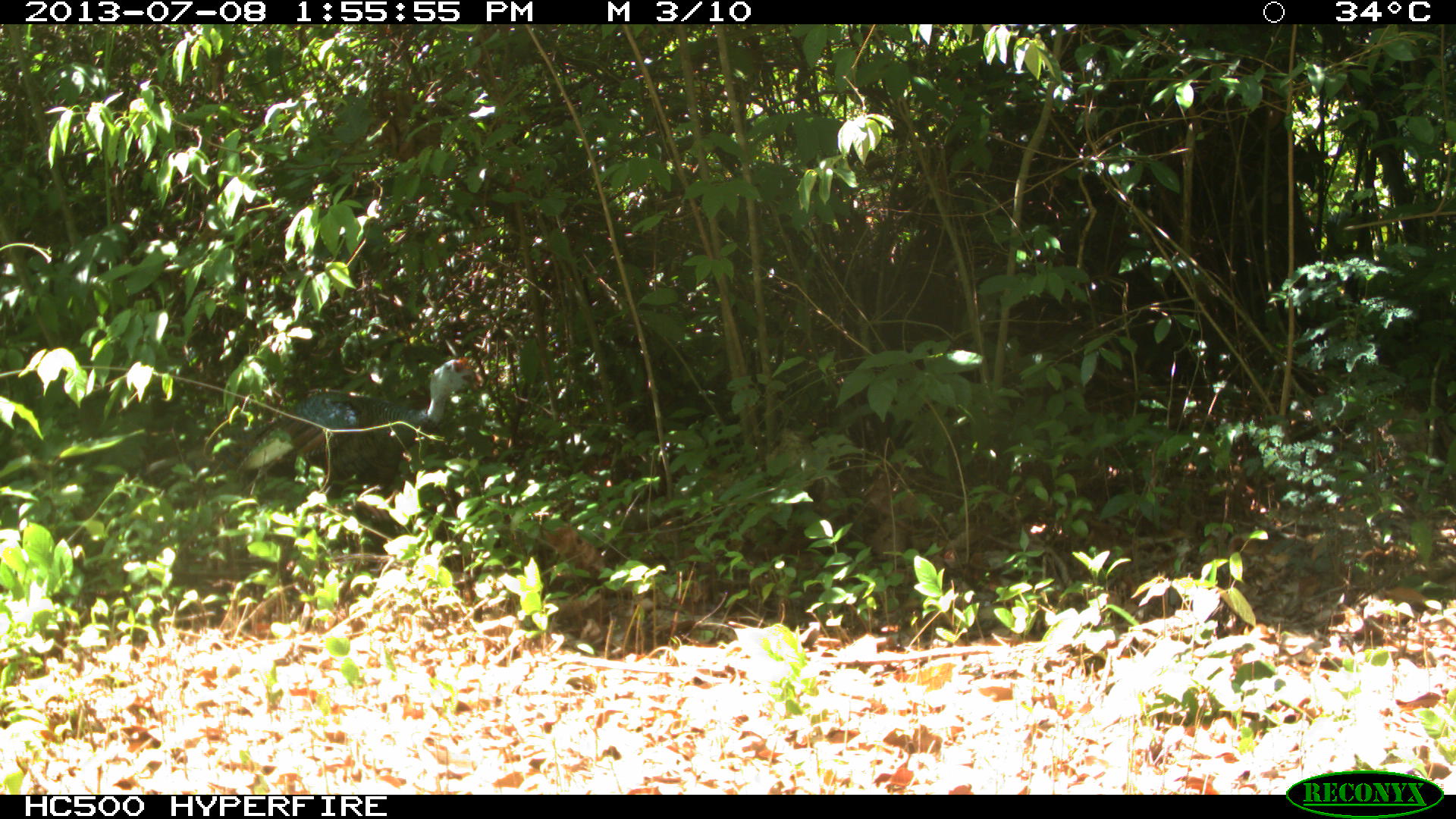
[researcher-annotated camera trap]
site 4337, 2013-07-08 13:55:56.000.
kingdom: Animalia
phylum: Chordata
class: Aves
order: Galliformes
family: Phasianidae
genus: Meleagris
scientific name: Meleagris ocellata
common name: ocellated turkey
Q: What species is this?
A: Meleagris ocellata (ocellated turkey).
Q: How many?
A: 1.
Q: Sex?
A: Male.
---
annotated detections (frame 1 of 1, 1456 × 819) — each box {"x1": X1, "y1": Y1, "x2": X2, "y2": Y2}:
meleagris ocellata: {"x1": 215, "y1": 355, "x2": 484, "y2": 572}